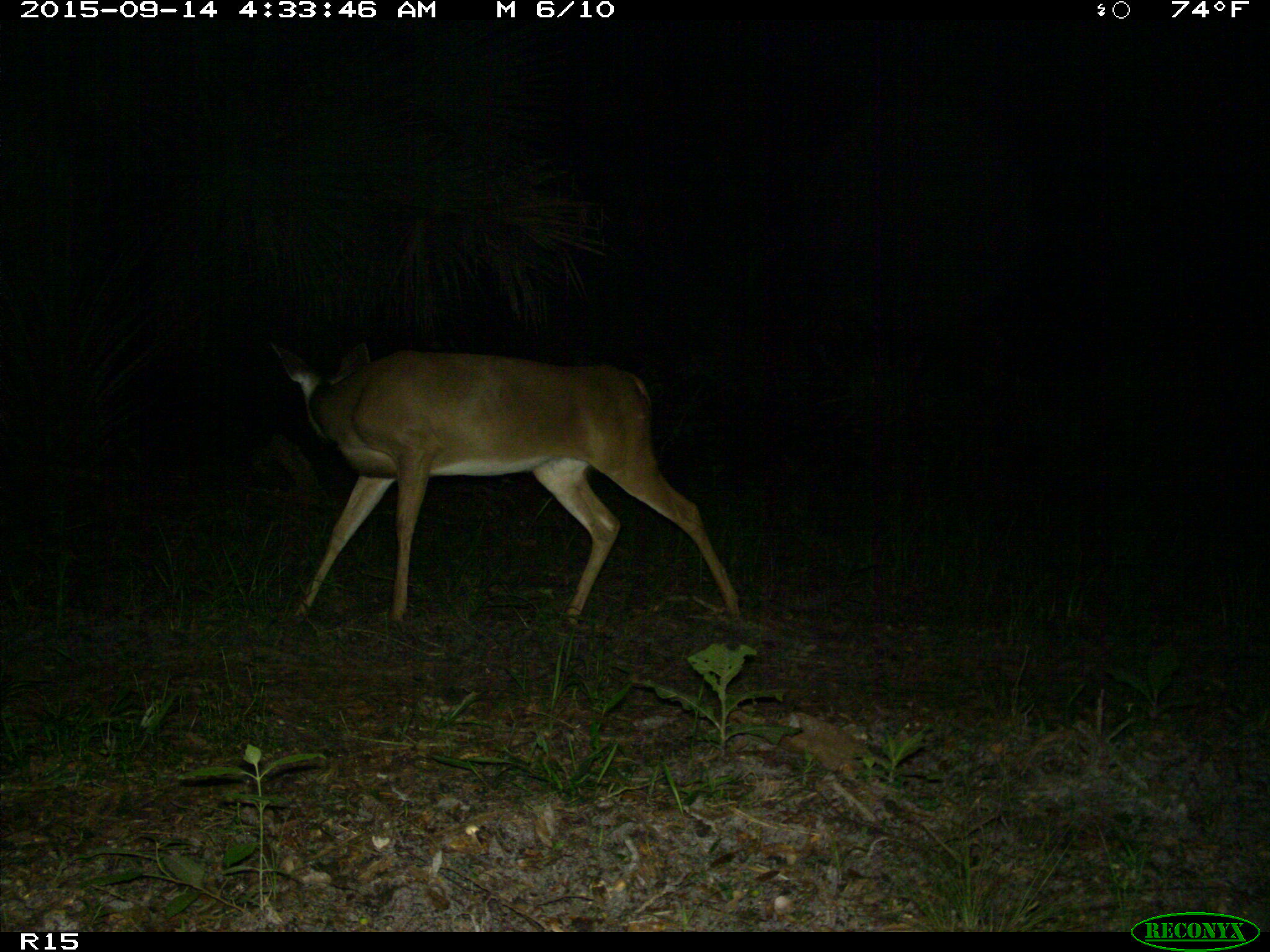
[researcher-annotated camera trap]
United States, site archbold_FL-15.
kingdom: Animalia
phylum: Chordata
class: Mammalia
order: Artiodactyla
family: Cervidae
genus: Odocoileus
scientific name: Odocoileus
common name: deer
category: unidentified deer